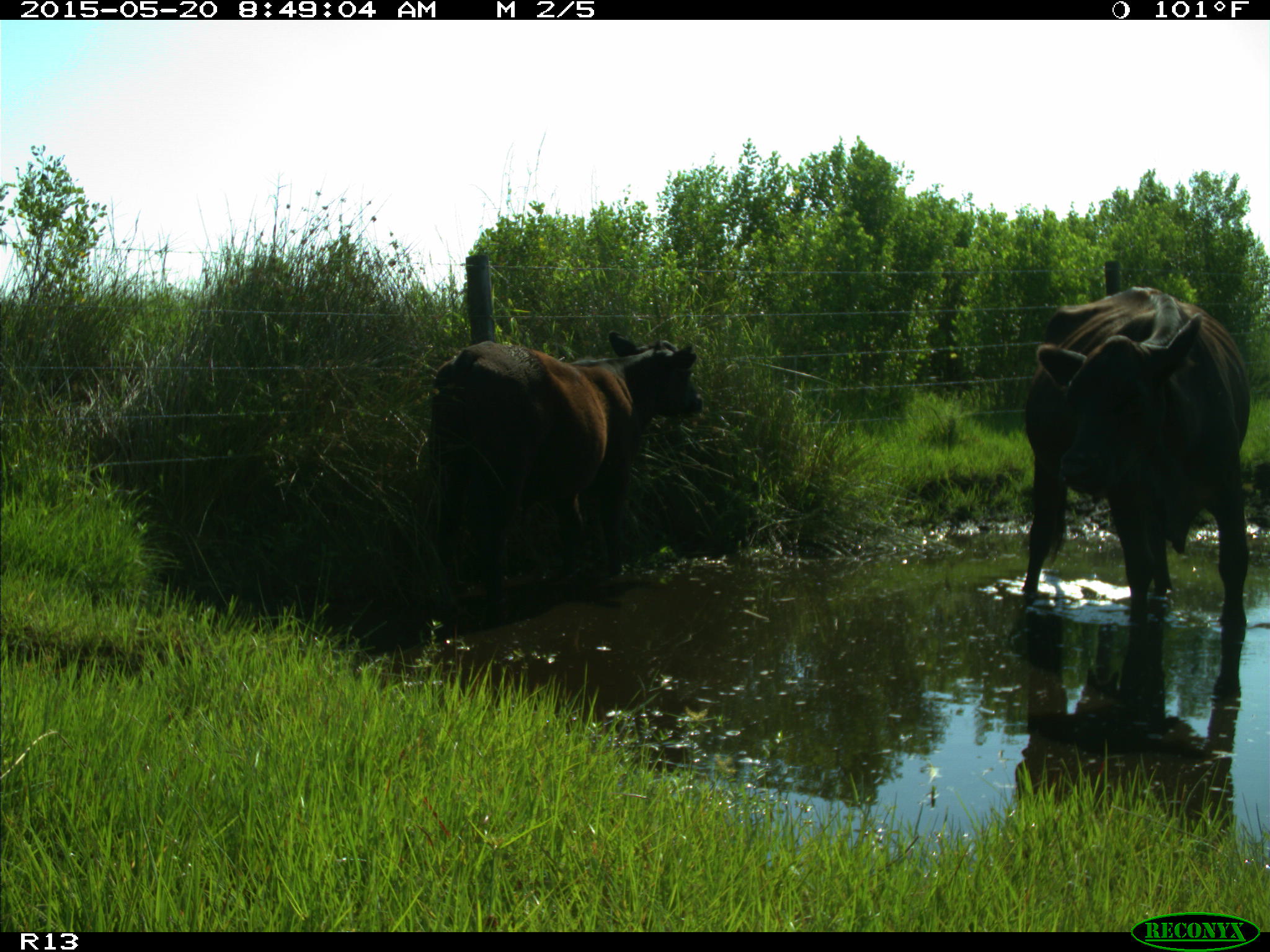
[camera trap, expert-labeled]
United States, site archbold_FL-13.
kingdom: Animalia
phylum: Chordata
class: Mammalia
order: Artiodactyla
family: Bovidae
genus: Bos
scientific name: Bos taurus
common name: domestic cow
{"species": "Bos taurus (domestic cow)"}